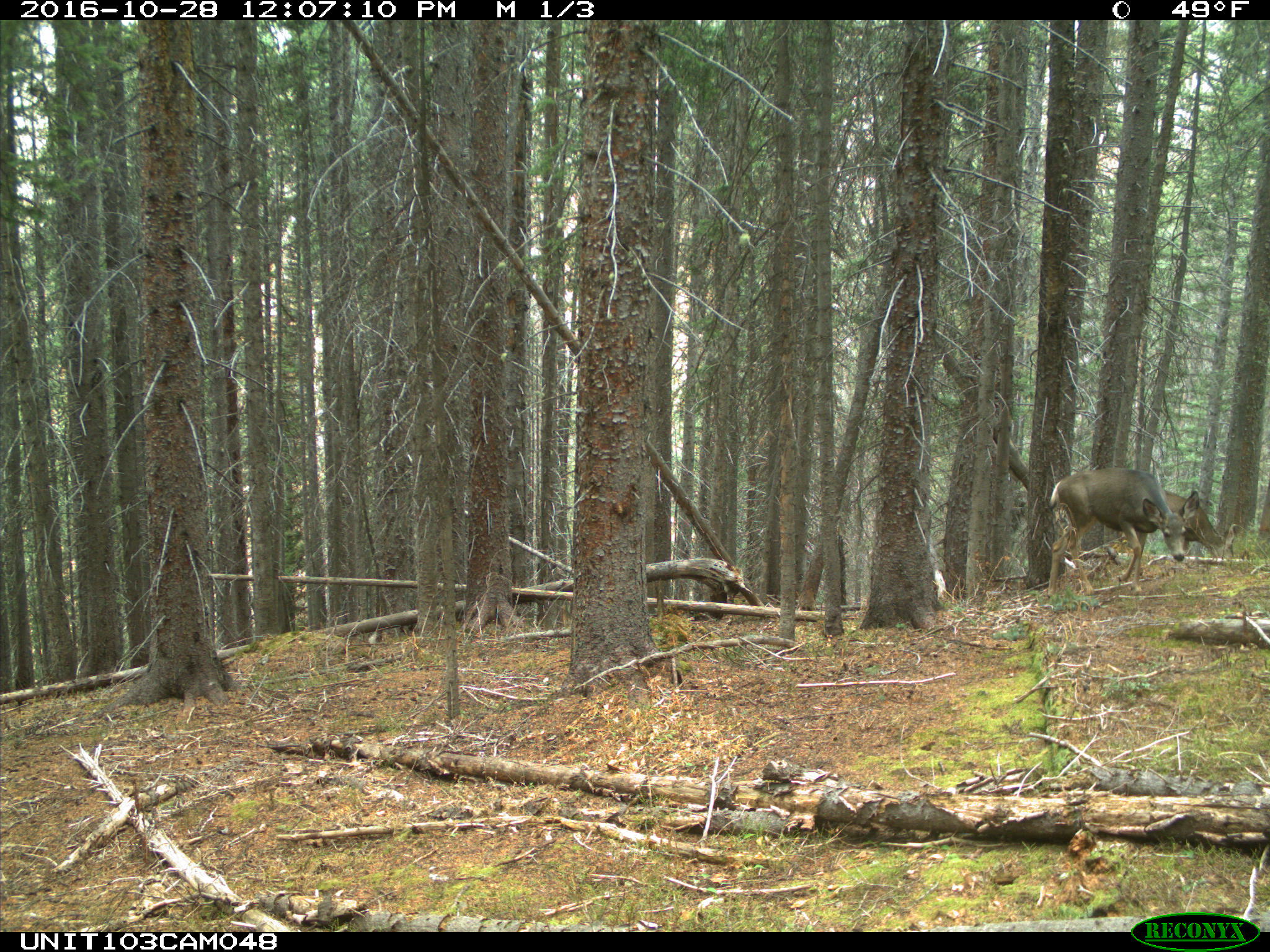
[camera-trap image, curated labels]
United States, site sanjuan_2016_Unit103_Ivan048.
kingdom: Animalia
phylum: Chordata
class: Mammalia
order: Artiodactyla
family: Cervidae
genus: Odocoileus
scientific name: Odocoileus hemionus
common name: mule deer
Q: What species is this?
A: Odocoileus hemionus (mule deer).